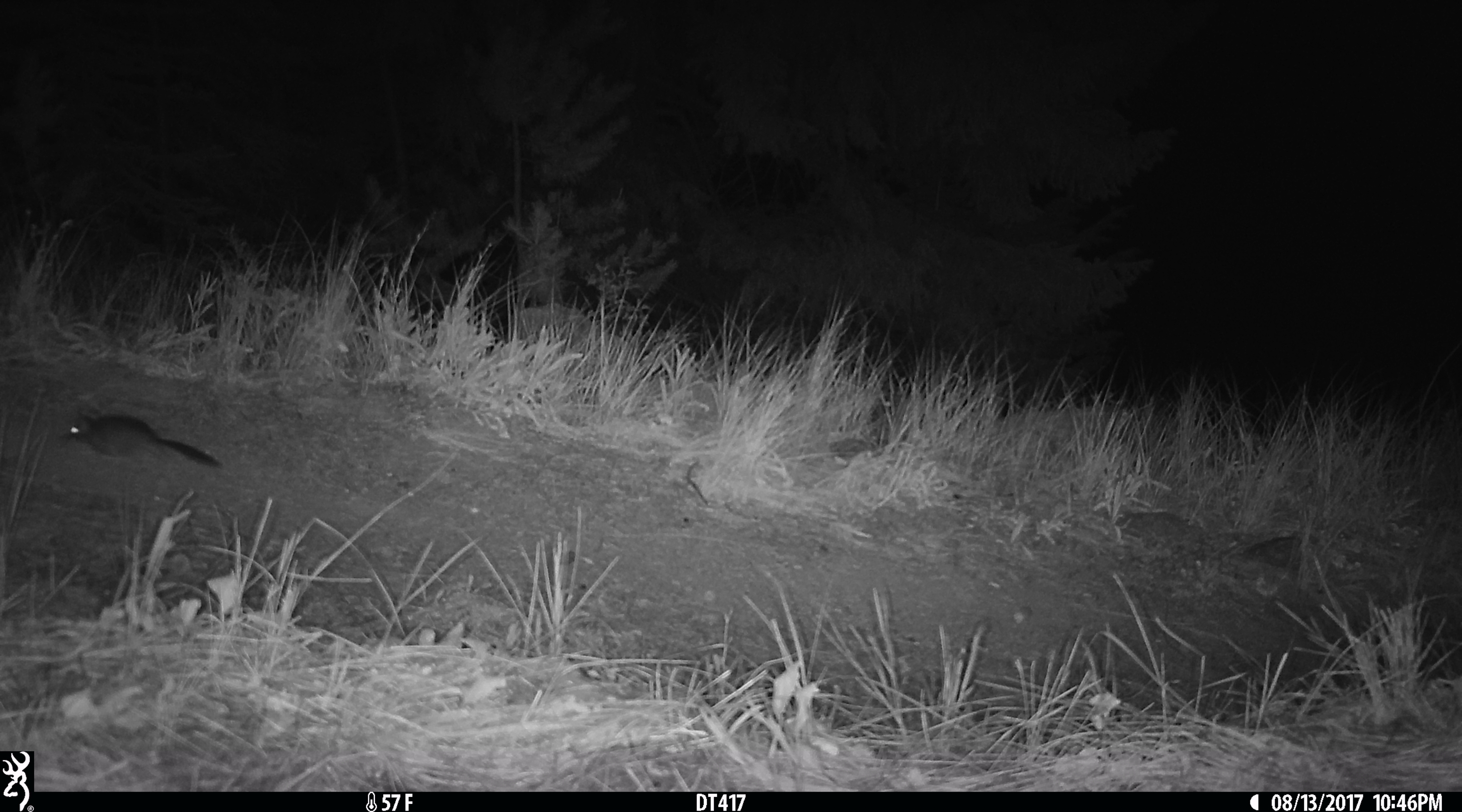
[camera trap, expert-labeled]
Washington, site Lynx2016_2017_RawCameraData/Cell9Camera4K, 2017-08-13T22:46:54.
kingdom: Animalia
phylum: Chordata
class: Mammalia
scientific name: Mammalia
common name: small mammal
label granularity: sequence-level